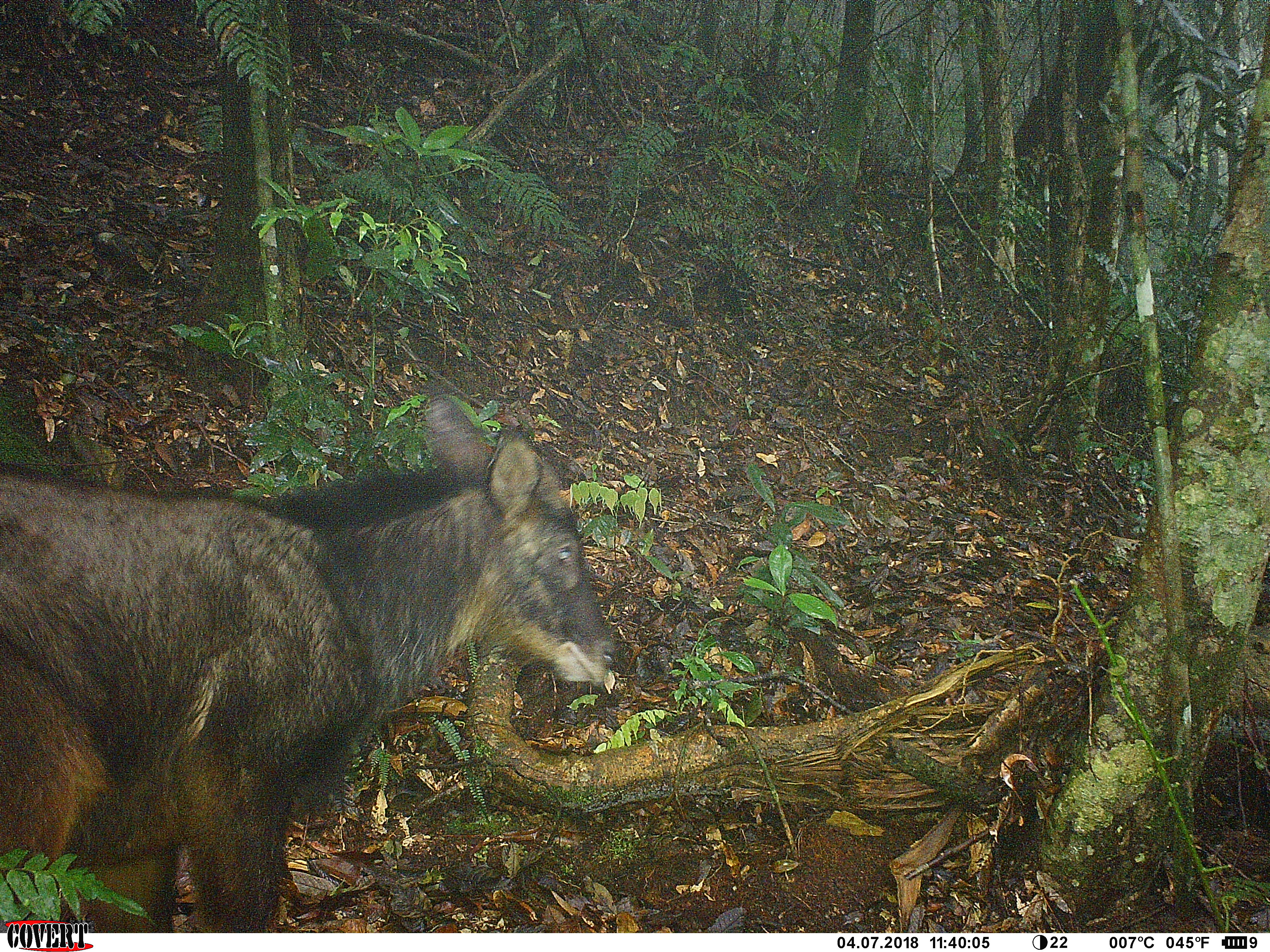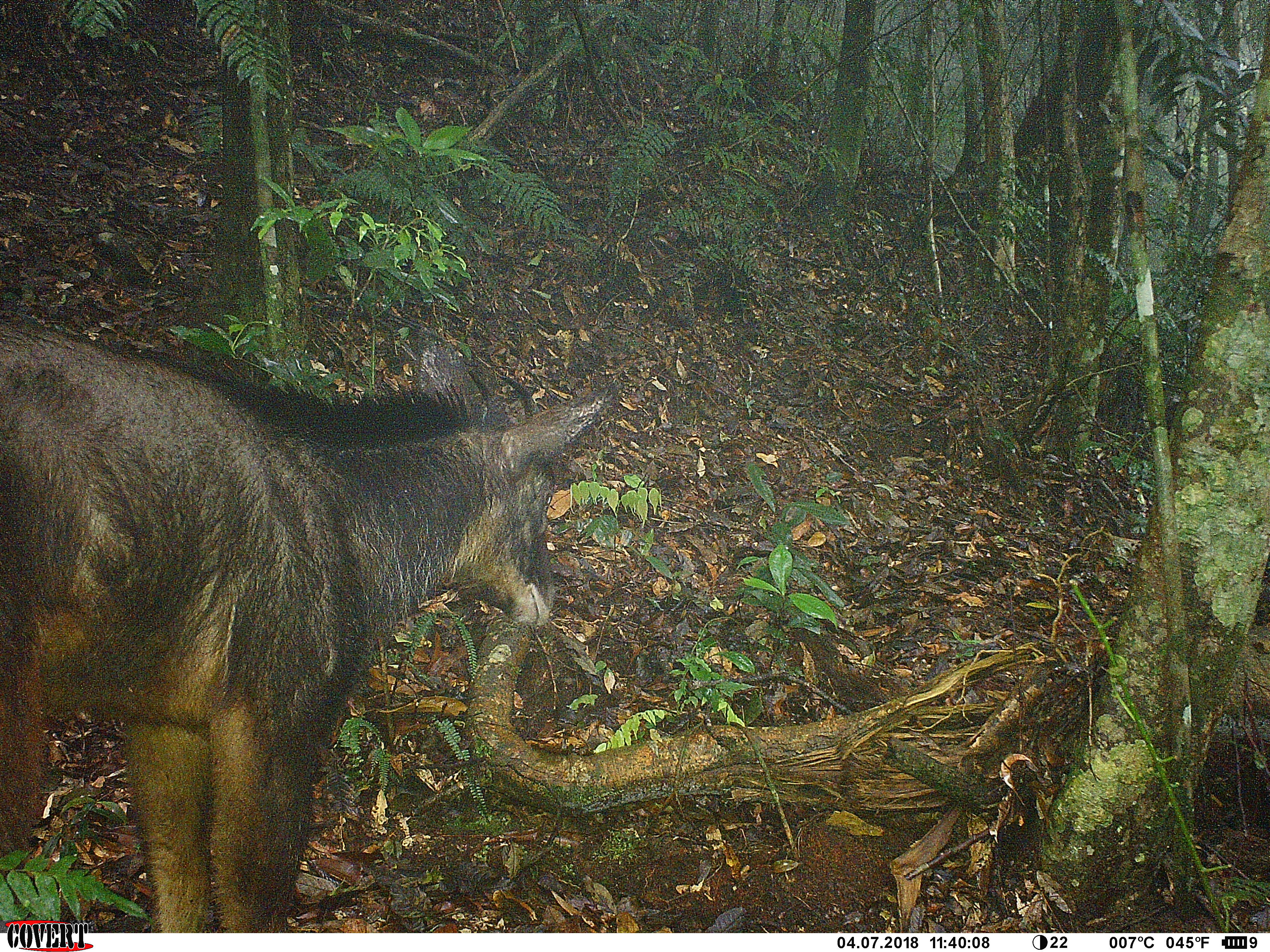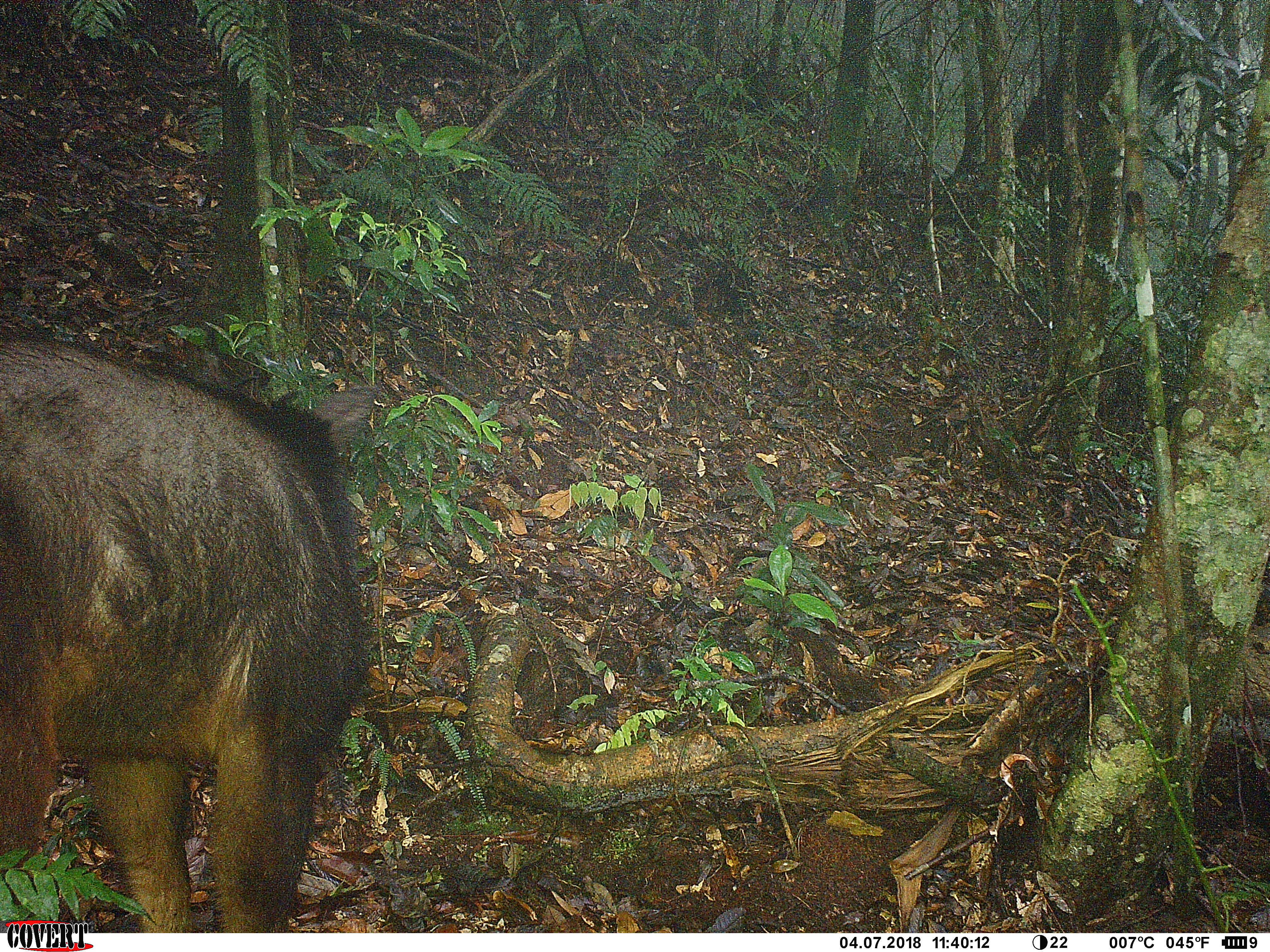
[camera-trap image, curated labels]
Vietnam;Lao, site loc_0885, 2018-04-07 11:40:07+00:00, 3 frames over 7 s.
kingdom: Animalia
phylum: Chordata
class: Mammalia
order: Artiodactyla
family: Bovidae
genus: Capricornis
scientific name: Capricornis sumatraensis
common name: chinese serow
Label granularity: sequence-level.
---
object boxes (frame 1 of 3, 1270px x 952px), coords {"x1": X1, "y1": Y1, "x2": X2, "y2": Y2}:
chinese serow: {"x1": 0, "y1": 395, "x2": 618, "y2": 930}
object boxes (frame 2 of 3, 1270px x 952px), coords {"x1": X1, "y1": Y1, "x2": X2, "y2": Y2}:
chinese serow: {"x1": 0, "y1": 310, "x2": 610, "y2": 932}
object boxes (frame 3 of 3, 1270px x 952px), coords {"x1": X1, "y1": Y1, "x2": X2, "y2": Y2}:
chinese serow: {"x1": 0, "y1": 326, "x2": 382, "y2": 930}